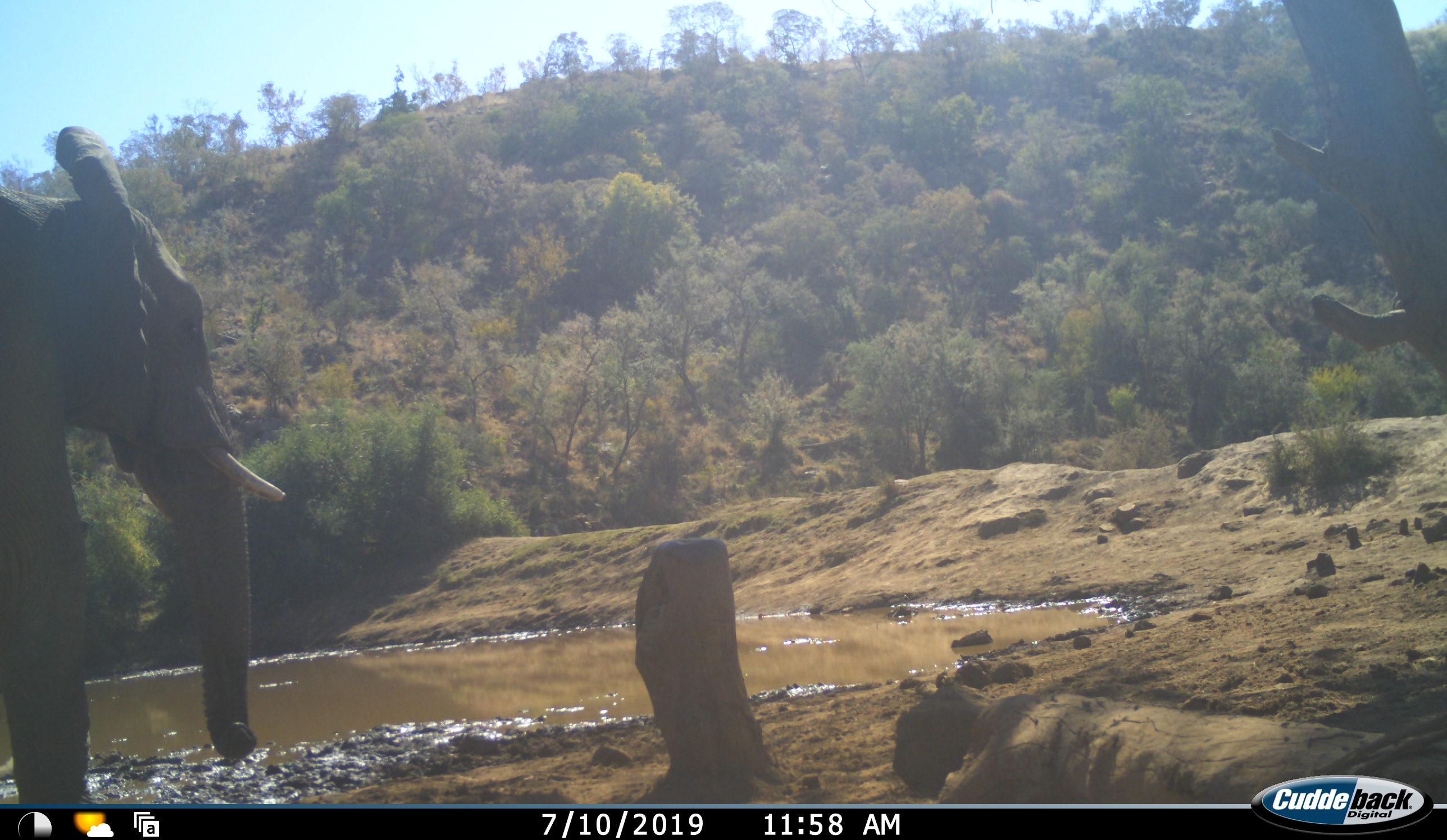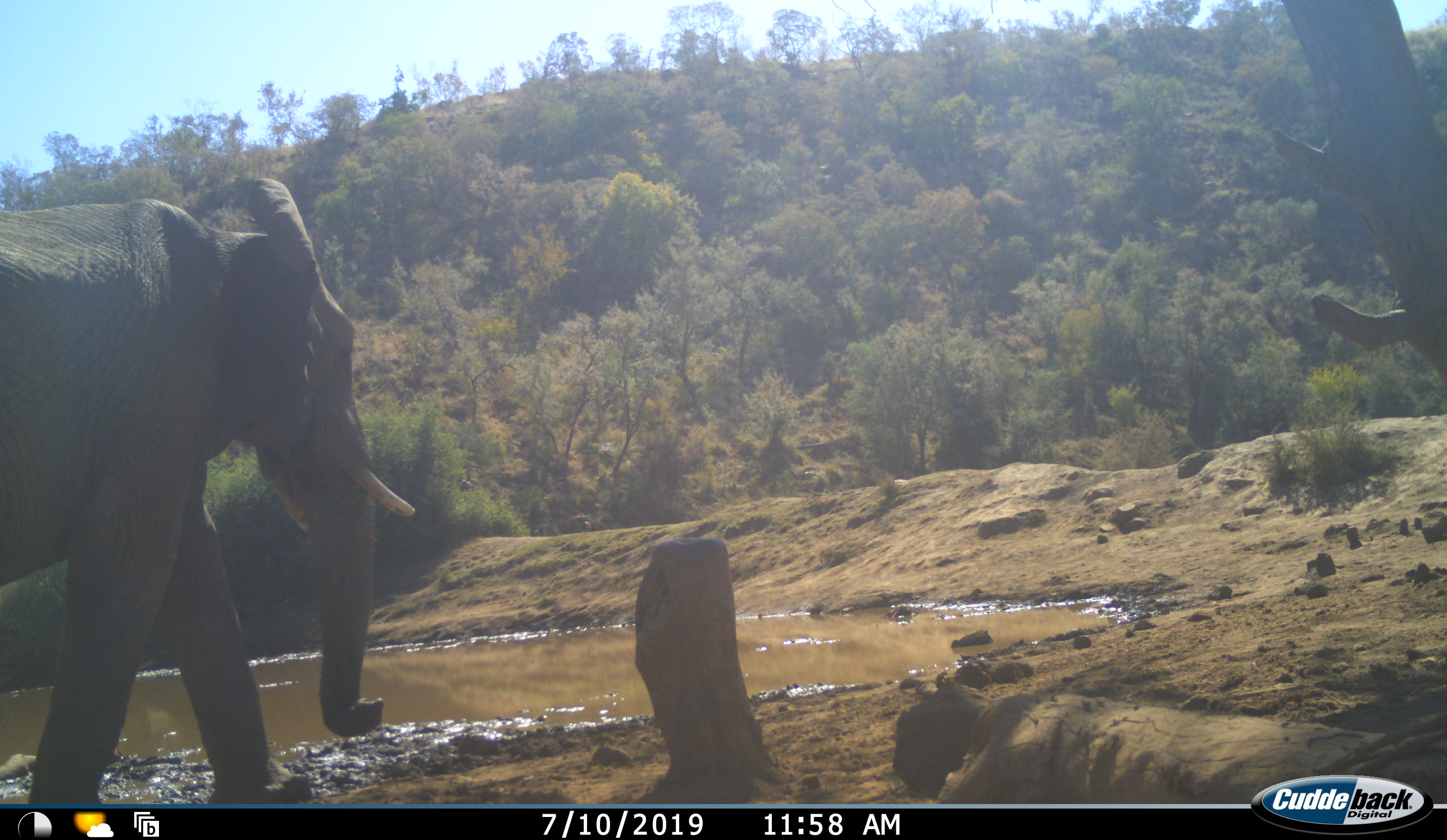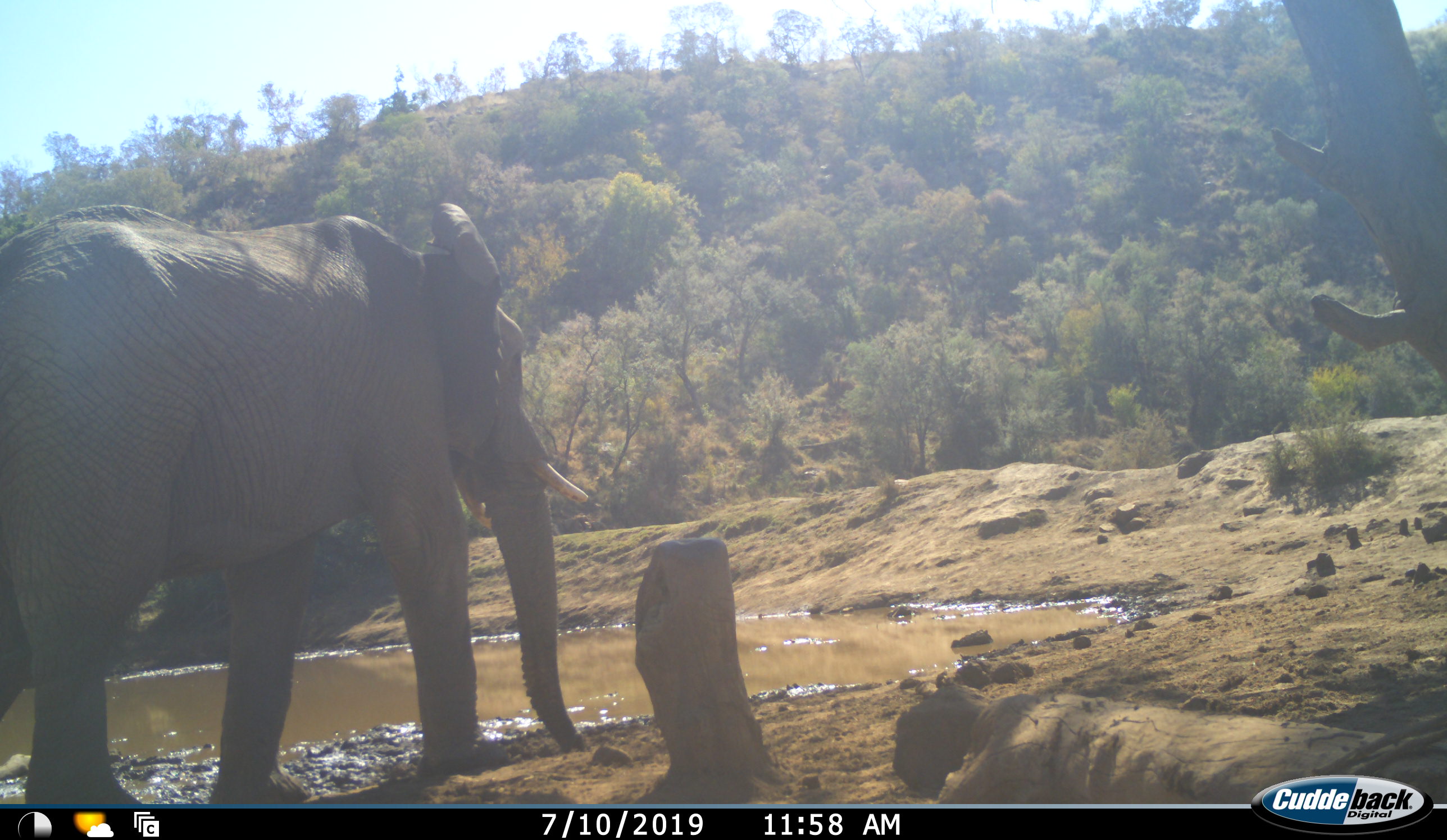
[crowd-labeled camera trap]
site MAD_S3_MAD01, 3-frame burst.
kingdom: Animalia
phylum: Chordata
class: Mammalia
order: Proboscidea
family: Elephantidae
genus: Loxodonta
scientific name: Loxodonta africana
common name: african bush elephant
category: elephant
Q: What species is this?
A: Elephant (african bush elephant) (Loxodonta africana).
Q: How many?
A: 1.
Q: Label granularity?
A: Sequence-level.